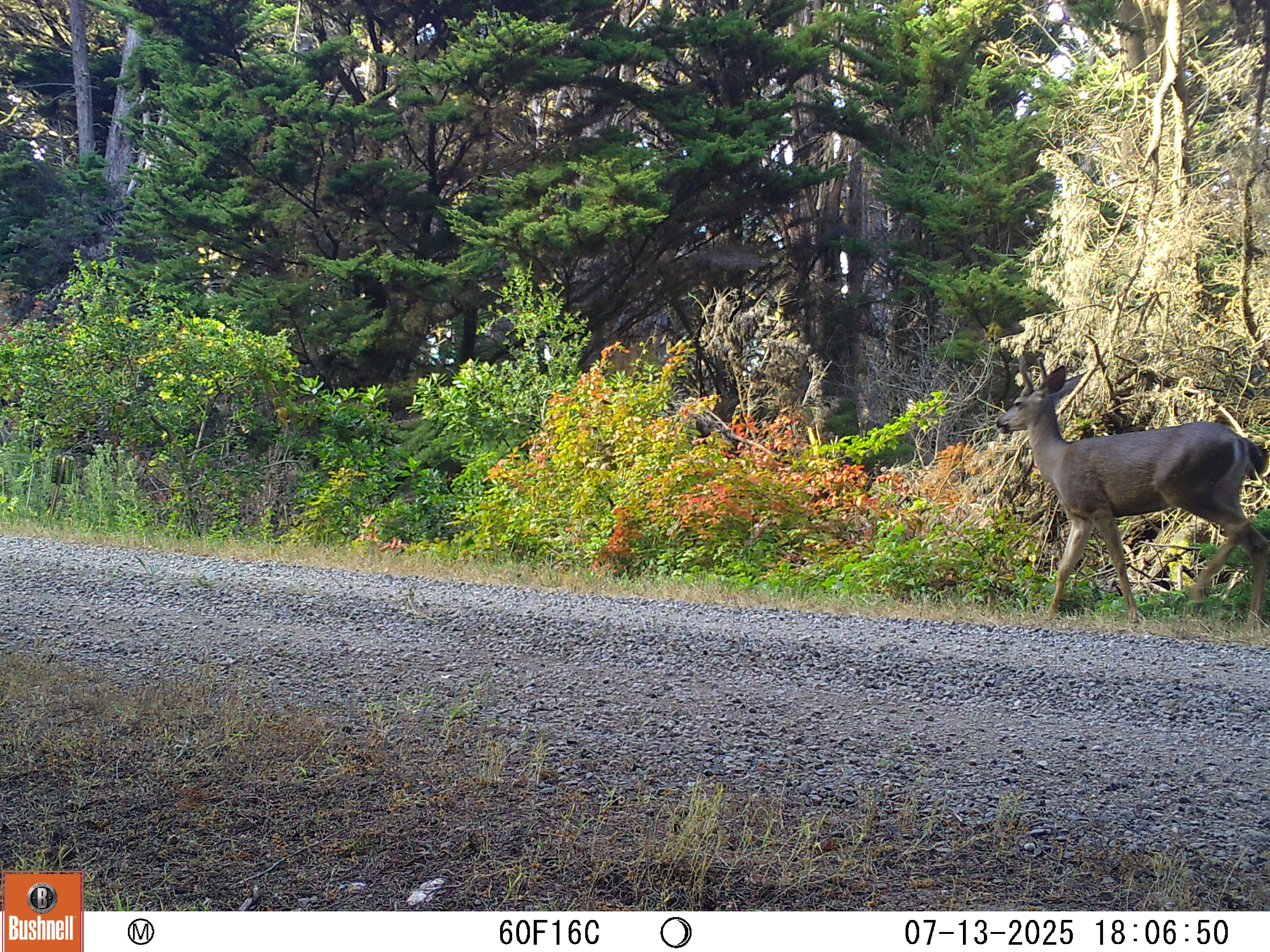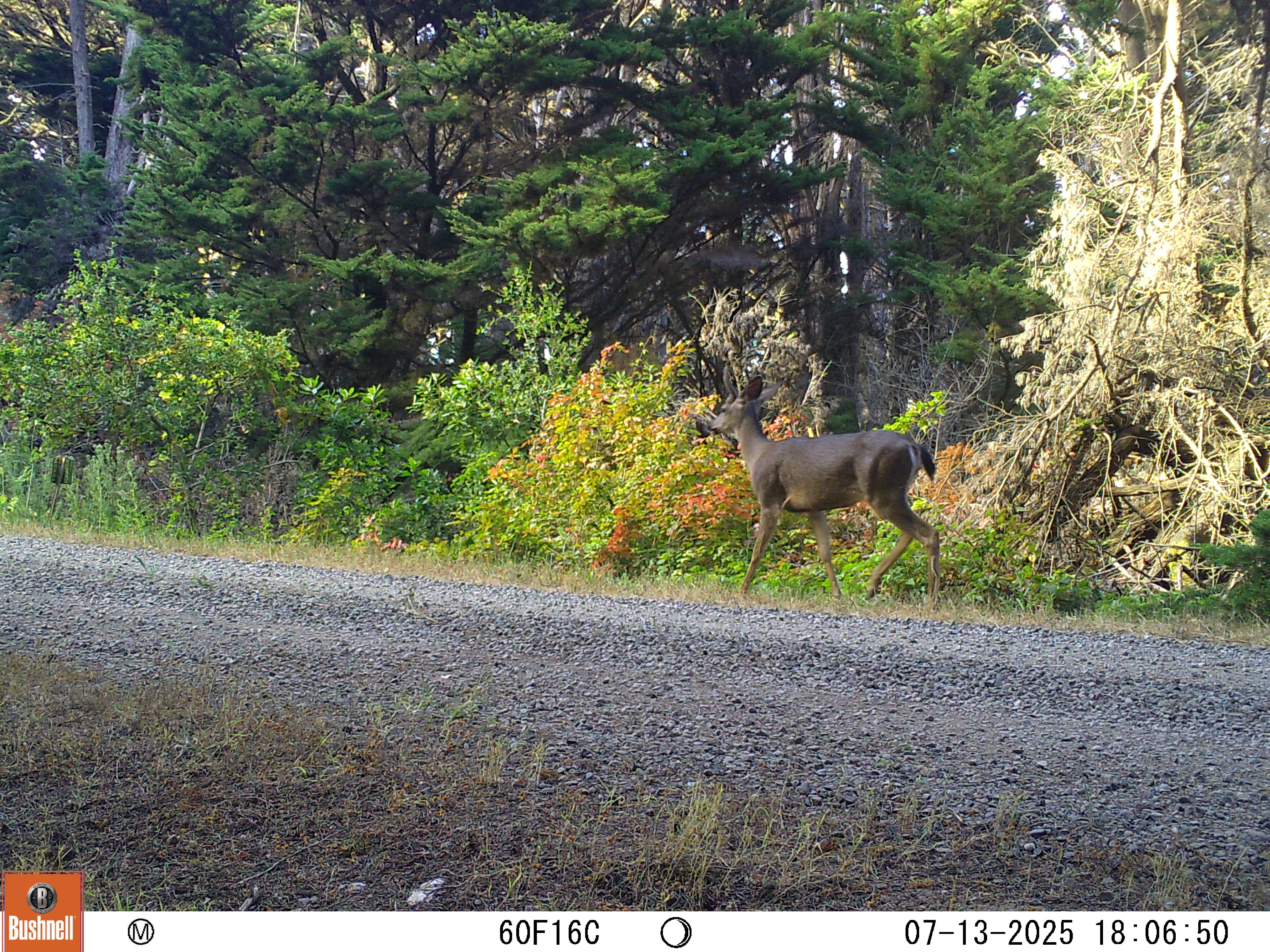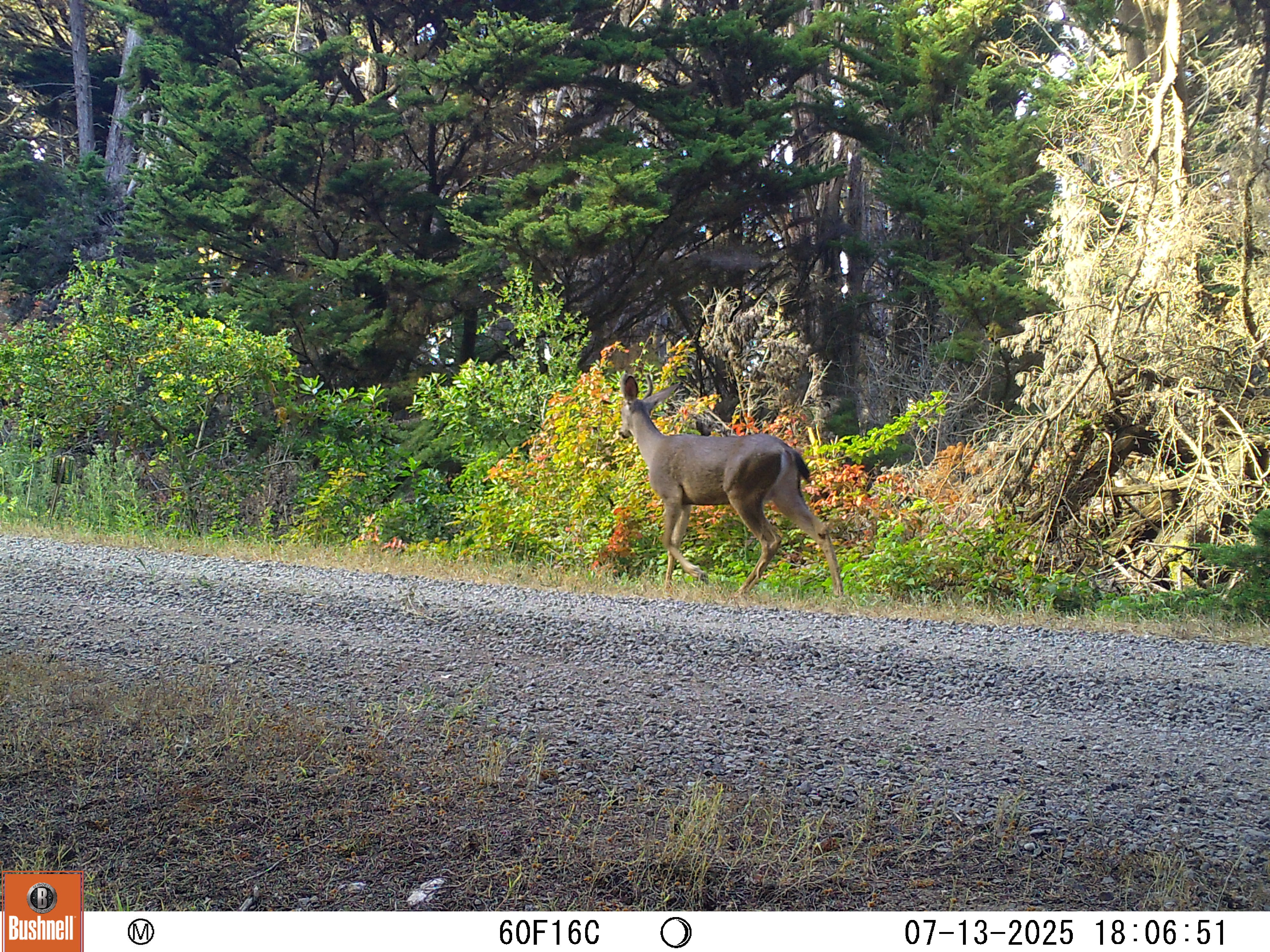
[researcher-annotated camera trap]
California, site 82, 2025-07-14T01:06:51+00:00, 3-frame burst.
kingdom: Animalia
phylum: Chordata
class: Mammalia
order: Artiodactyla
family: Cervidae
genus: Odocoileus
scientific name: Odocoileus hemionus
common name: mule deer